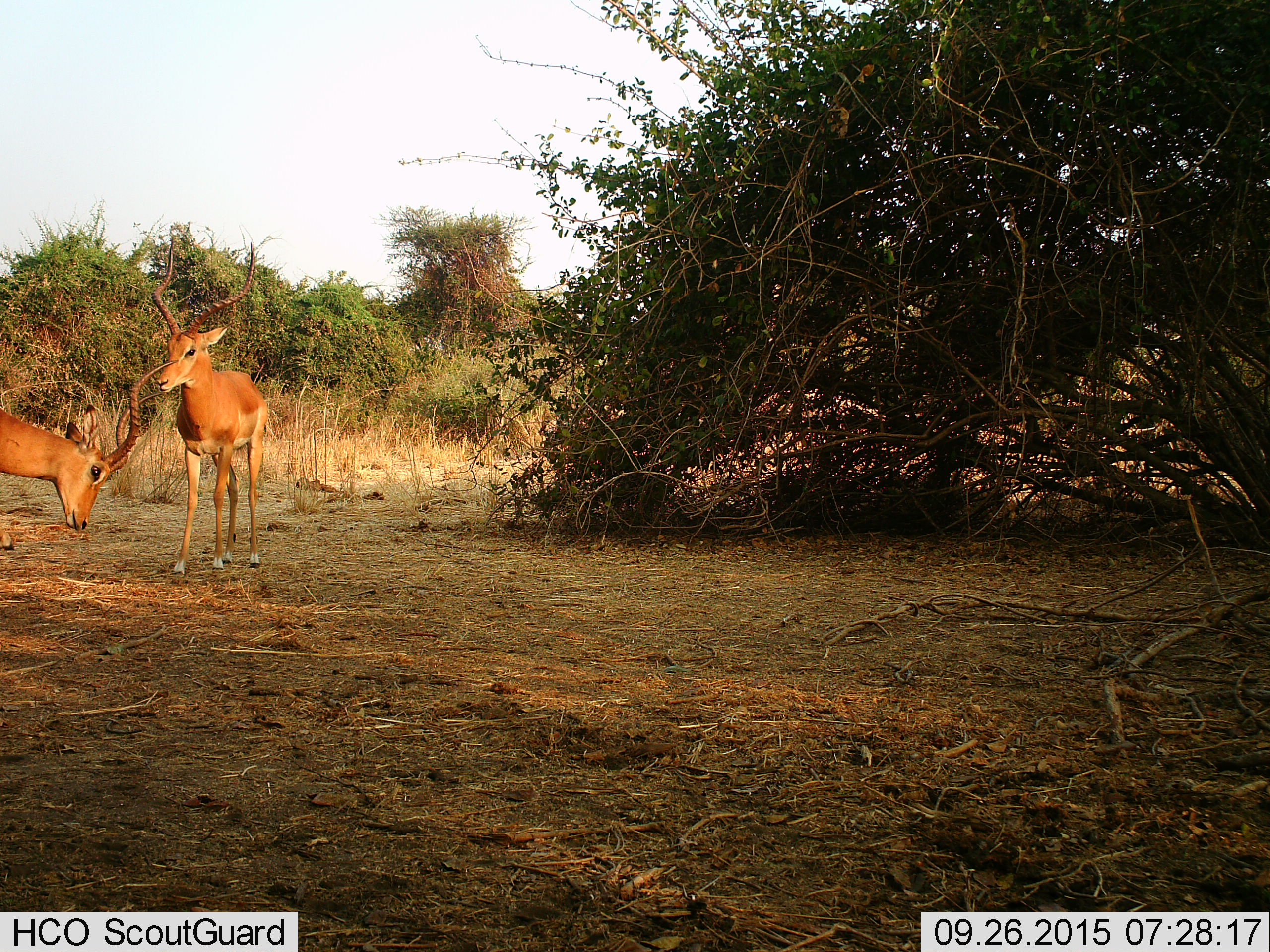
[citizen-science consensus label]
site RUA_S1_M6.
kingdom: Animalia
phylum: Chordata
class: Mammalia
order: Artiodactyla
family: Bovidae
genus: Aepyceros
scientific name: Aepyceros melampus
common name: impala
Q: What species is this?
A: Impala (Aepyceros melampus).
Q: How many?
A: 2.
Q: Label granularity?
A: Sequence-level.